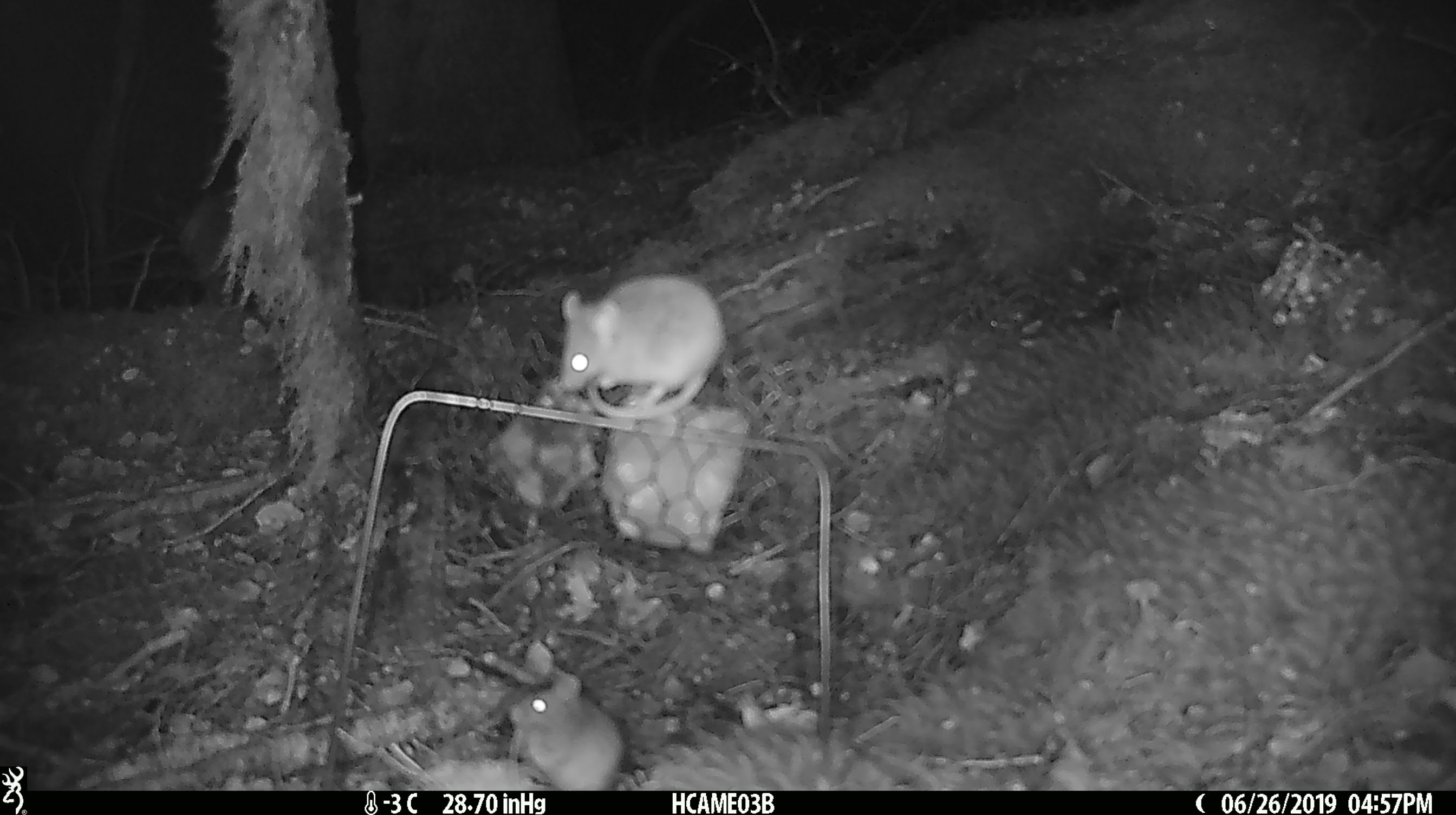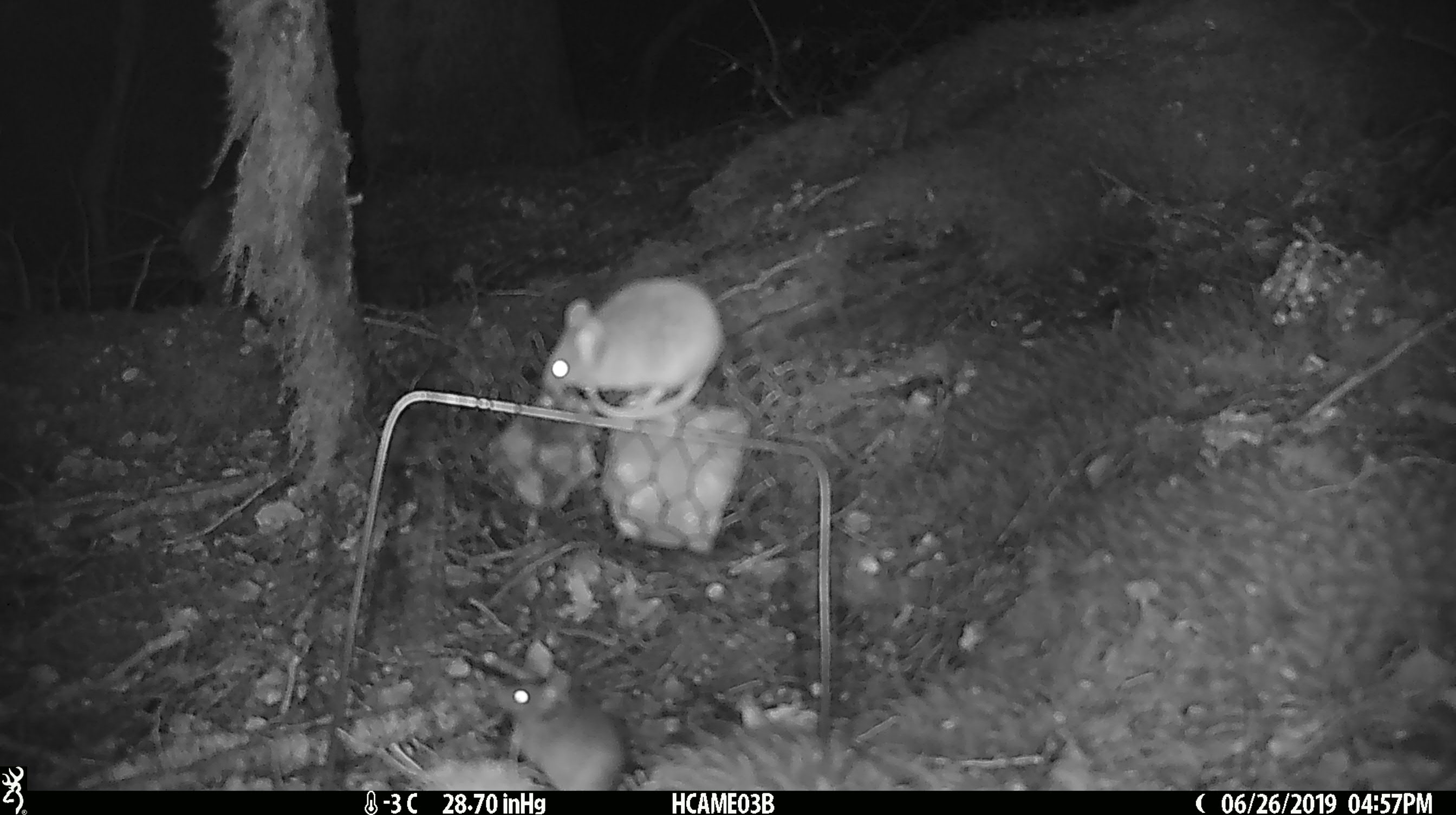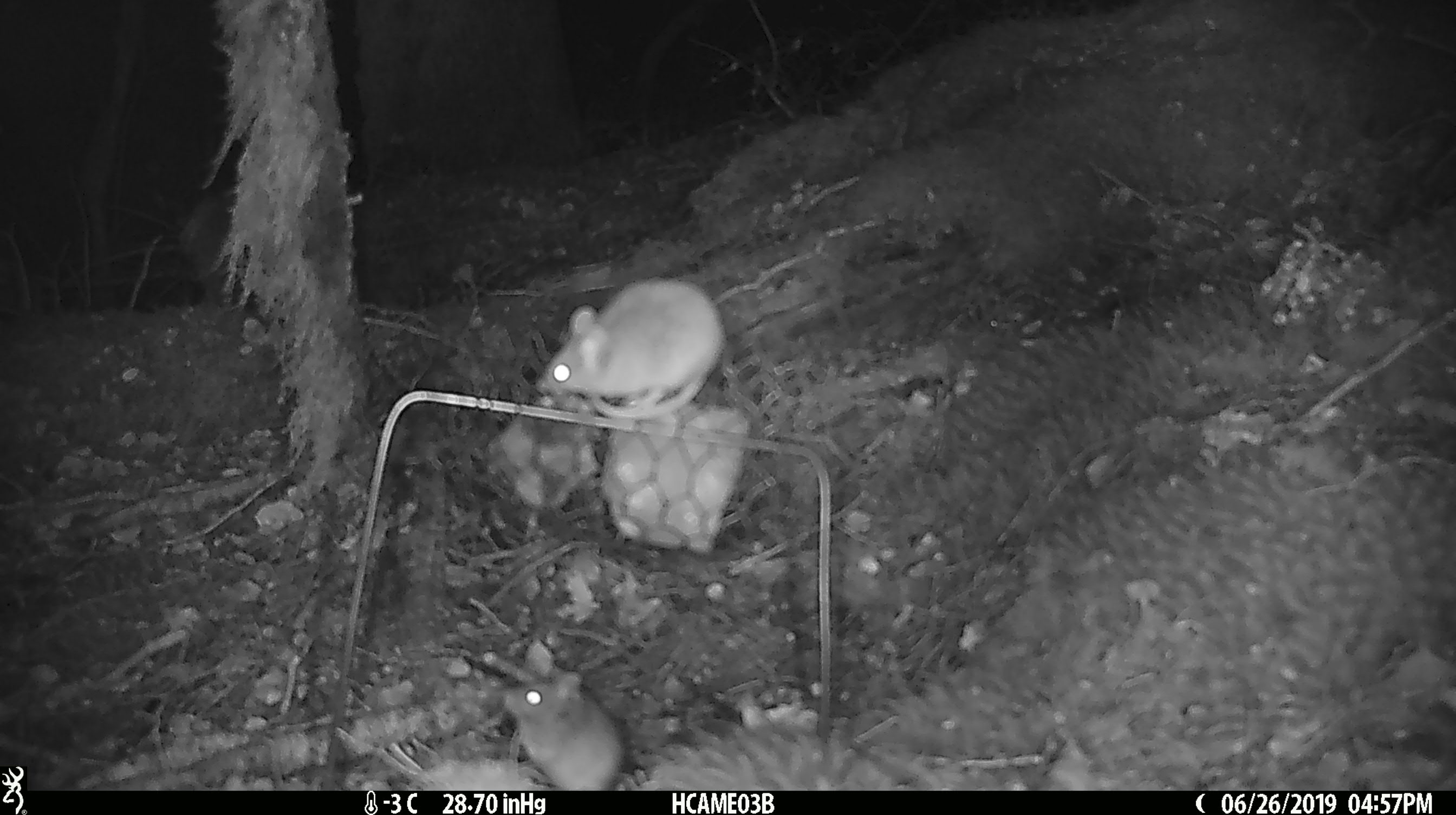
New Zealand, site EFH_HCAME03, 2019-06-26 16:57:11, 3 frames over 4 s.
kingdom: Animalia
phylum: Chordata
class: Mammalia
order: Rodentia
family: Muridae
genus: Mus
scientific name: Mus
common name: mouse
Mouse (Mus).